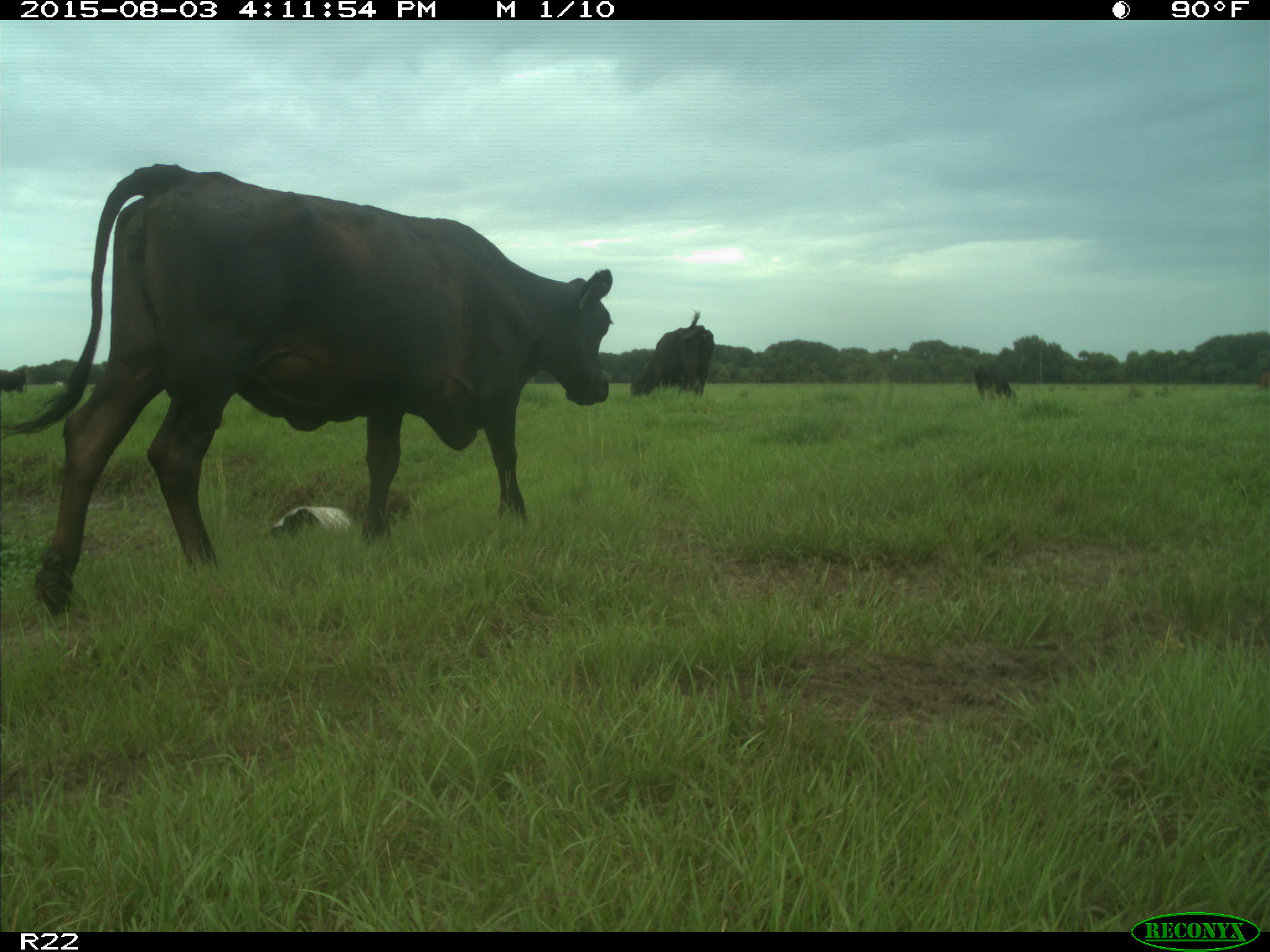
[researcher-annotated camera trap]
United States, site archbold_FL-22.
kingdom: Animalia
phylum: Chordata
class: Mammalia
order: Artiodactyla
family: Bovidae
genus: Bos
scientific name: Bos taurus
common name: domestic cow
Bos taurus (domestic cow).